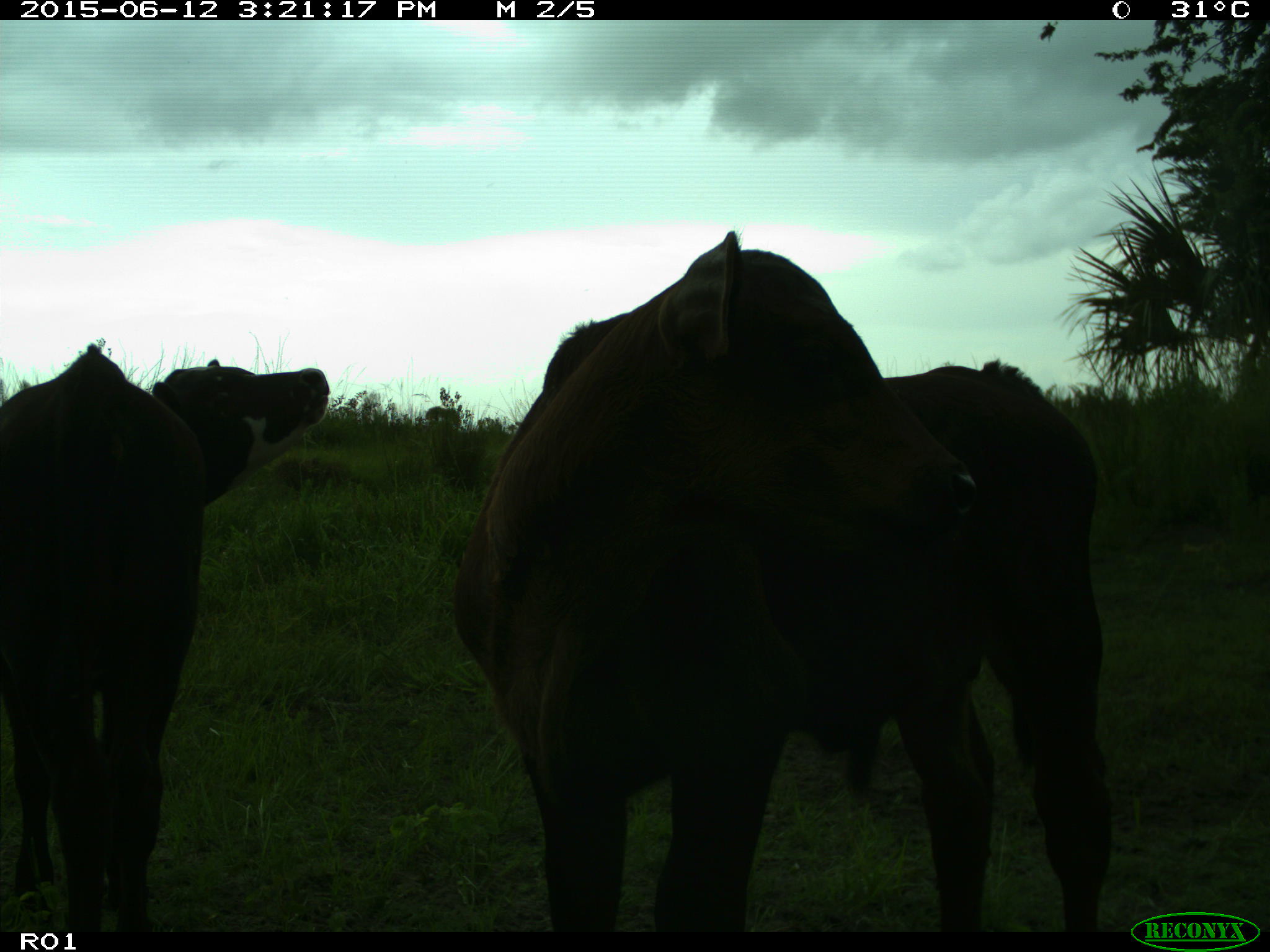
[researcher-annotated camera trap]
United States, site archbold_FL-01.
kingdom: Animalia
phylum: Chordata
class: Mammalia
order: Artiodactyla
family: Bovidae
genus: Bos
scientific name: Bos taurus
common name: domestic cow